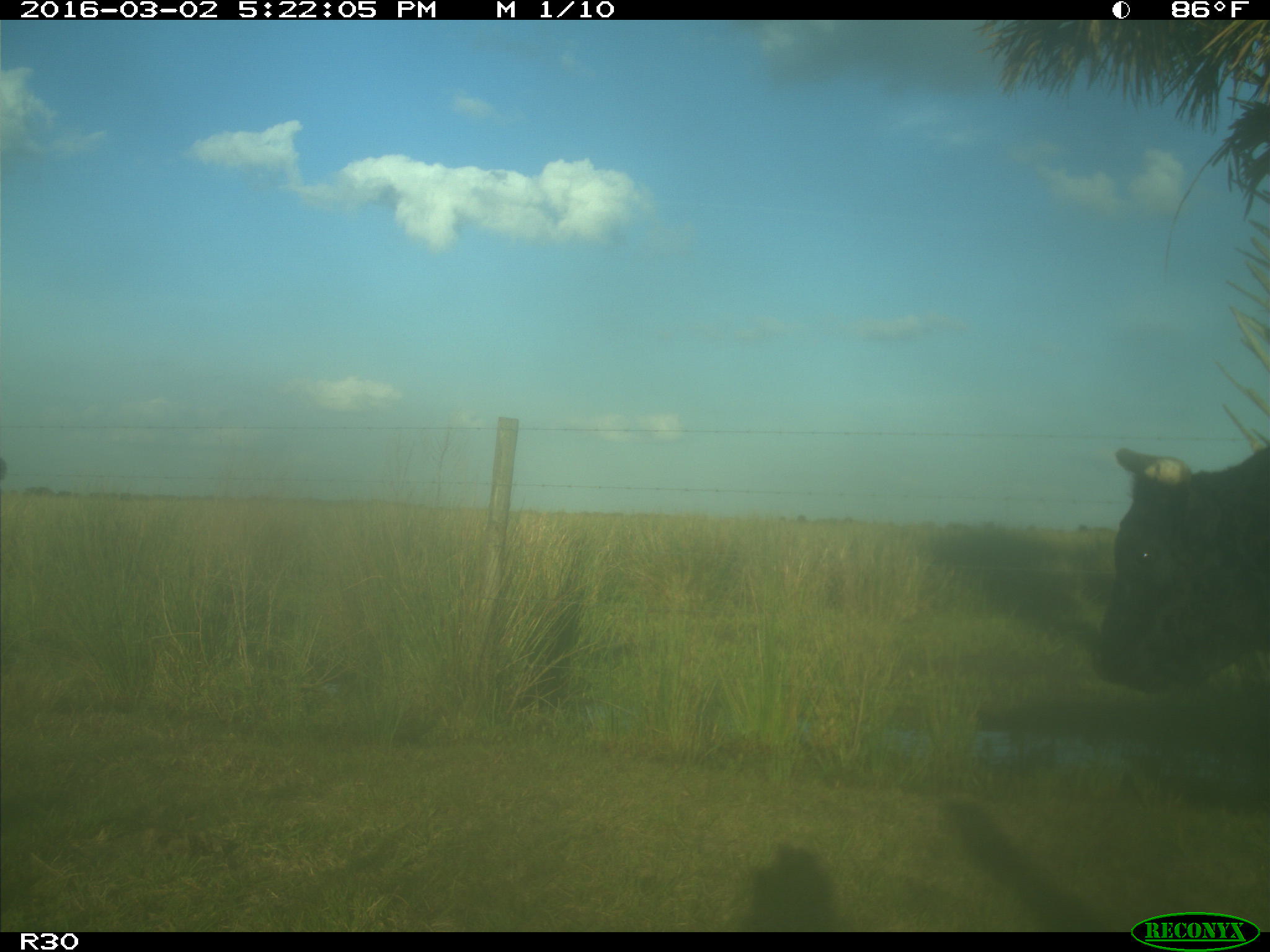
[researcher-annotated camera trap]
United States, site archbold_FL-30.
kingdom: Animalia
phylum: Chordata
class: Mammalia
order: Artiodactyla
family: Bovidae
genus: Bos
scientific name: Bos taurus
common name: domestic cow